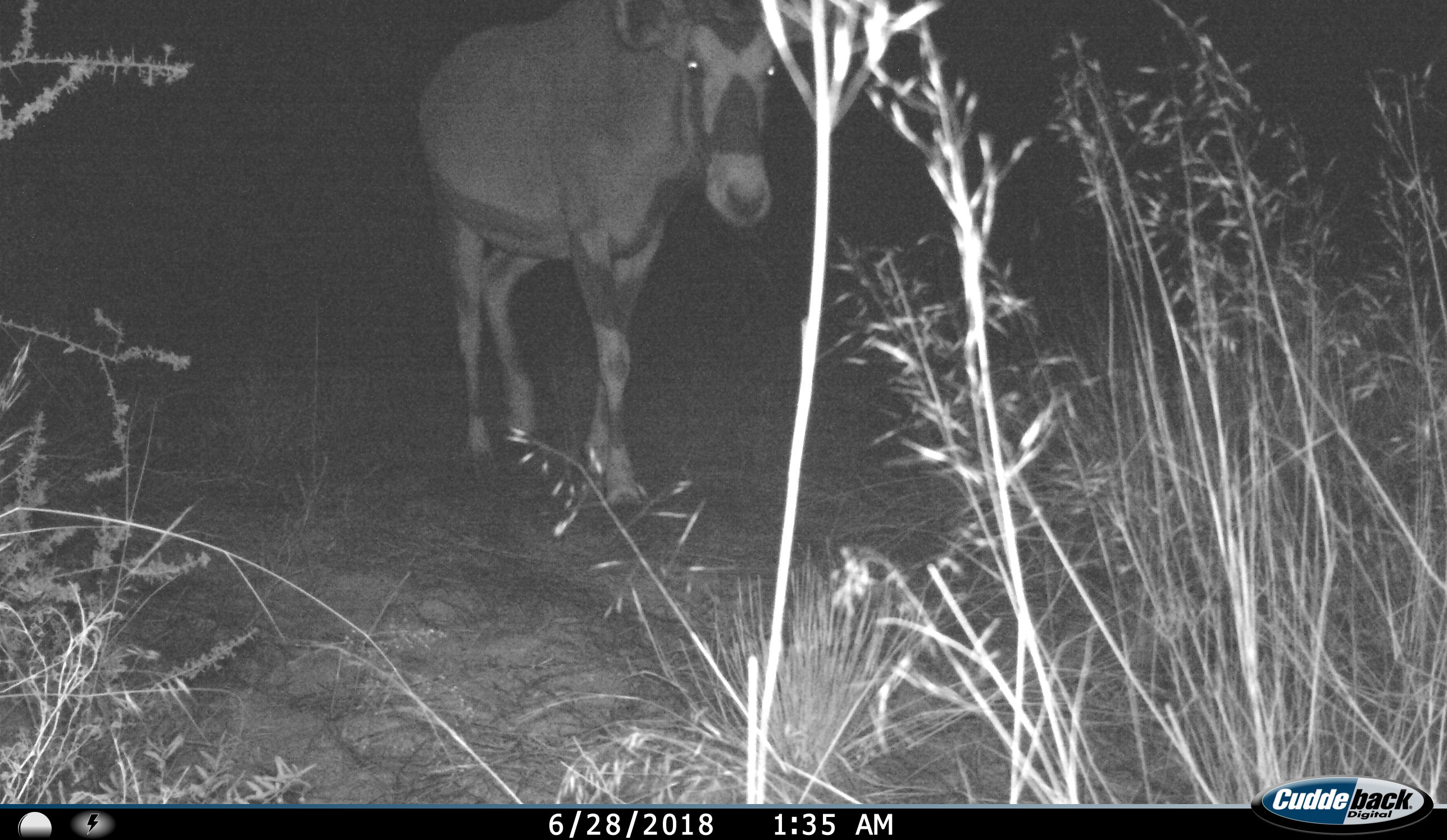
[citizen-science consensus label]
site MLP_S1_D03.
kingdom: Animalia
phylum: Chordata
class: Mammalia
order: Artiodactyla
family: Bovidae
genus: Oryx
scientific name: Oryx gazella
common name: gemsbok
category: oryx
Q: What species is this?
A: Oryx (gemsbok) (Oryx gazella).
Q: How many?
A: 1.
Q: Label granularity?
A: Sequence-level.